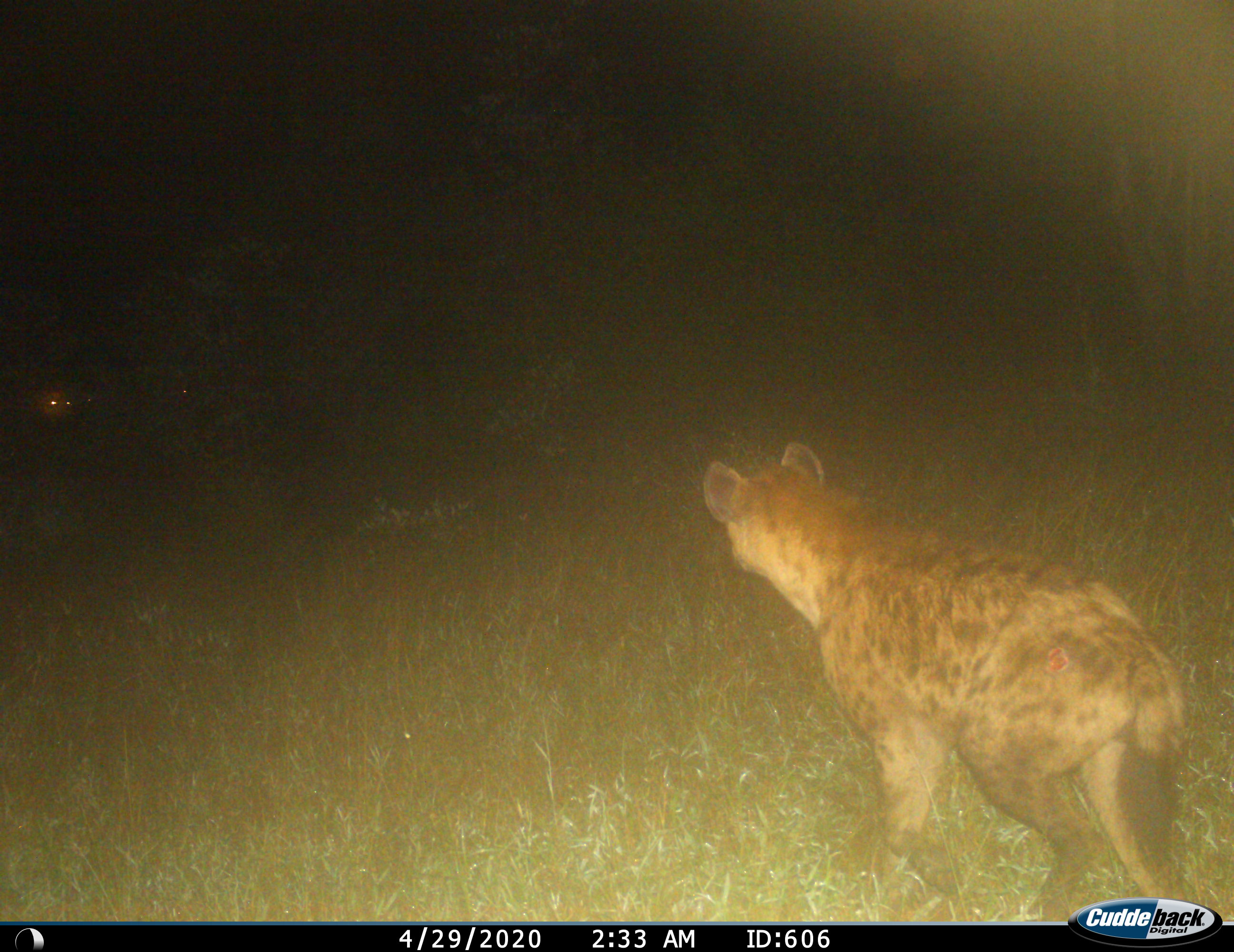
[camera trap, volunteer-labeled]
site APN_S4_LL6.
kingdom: Animalia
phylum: Chordata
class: Mammalia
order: Carnivora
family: Hyaenidae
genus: Crocuta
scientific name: Crocuta crocuta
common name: spotted hyena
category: hyenaspotted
Hyenaspotted (spotted hyena) (Crocuta crocuta), count 1. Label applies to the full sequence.